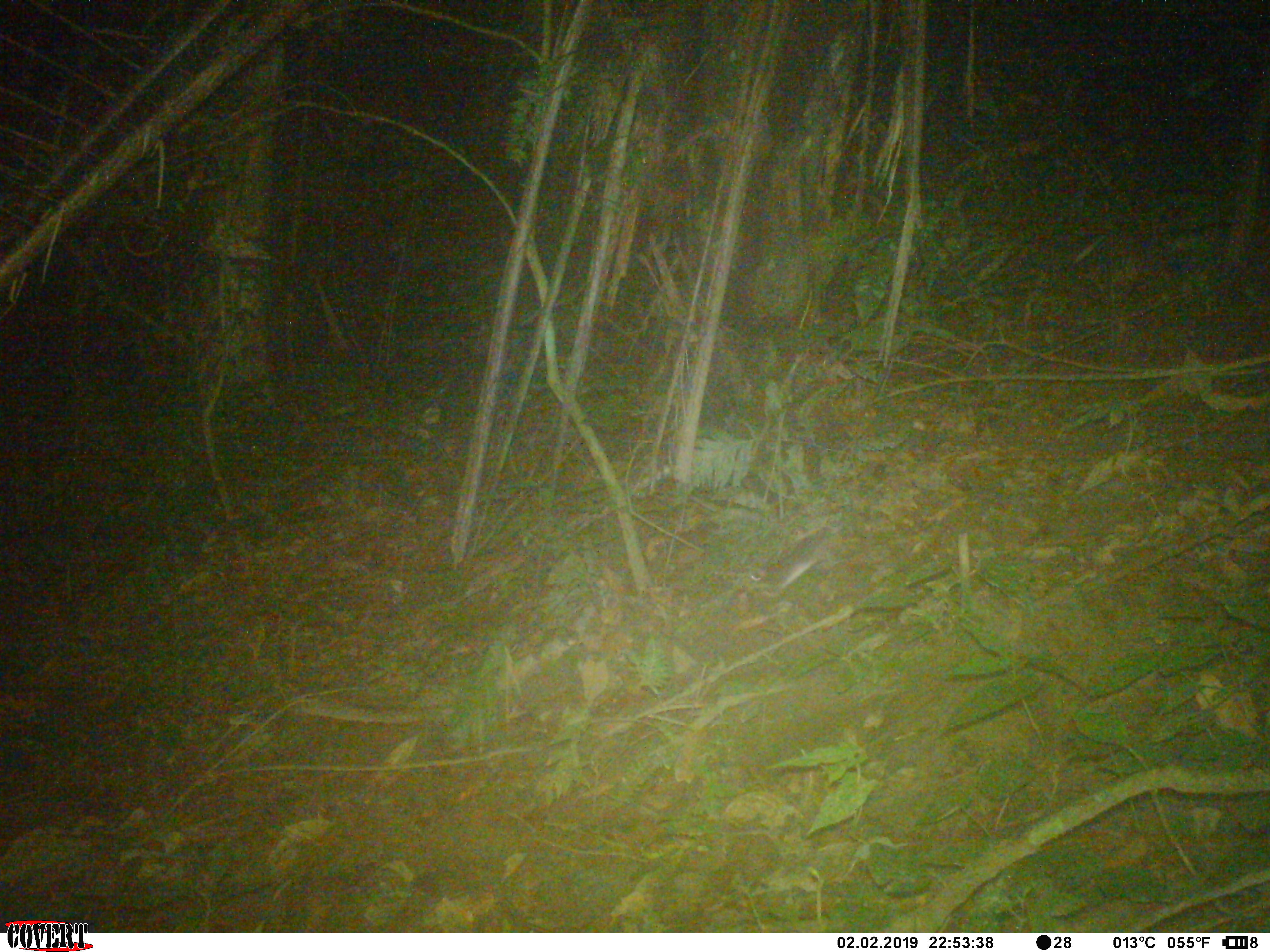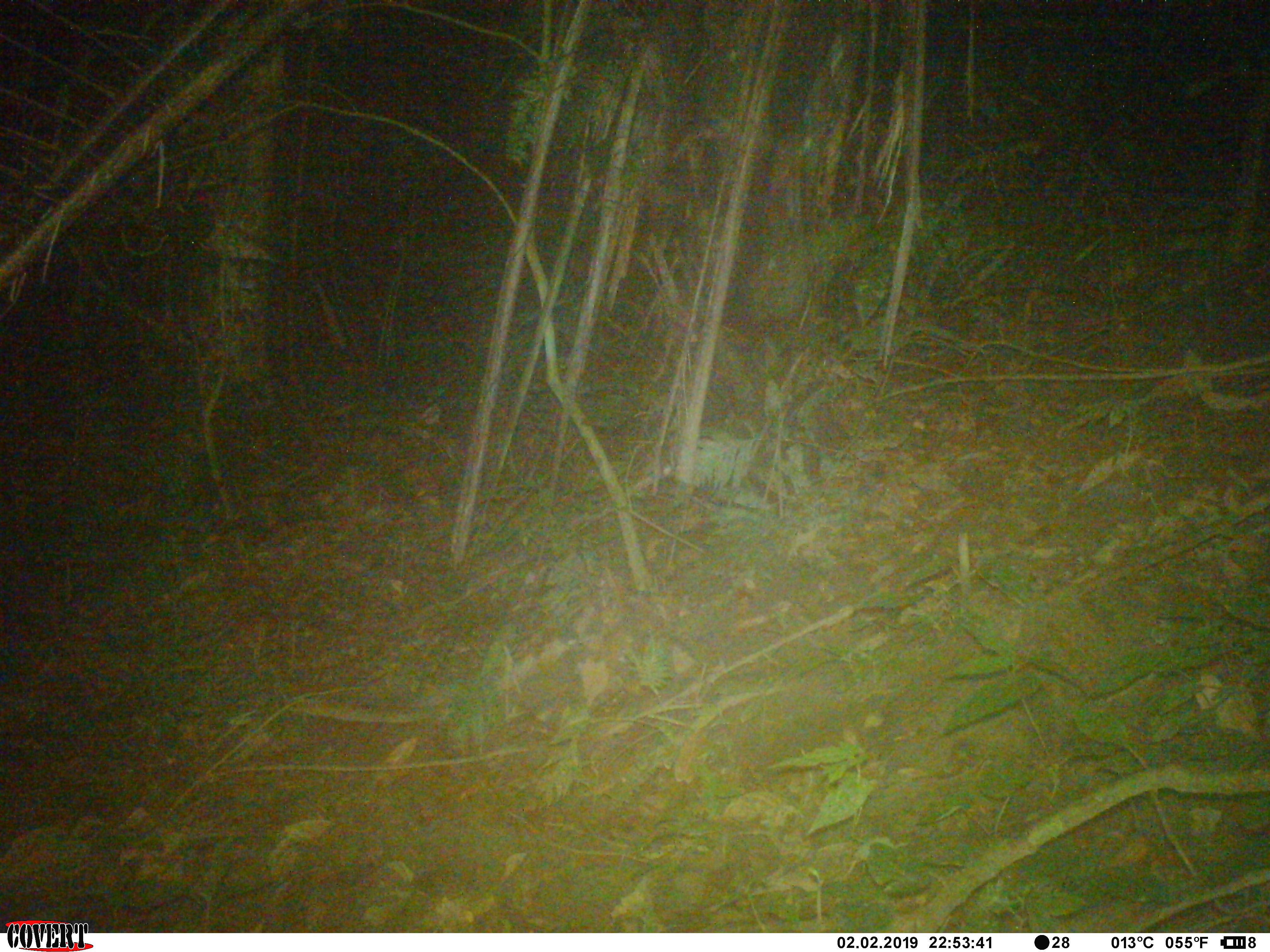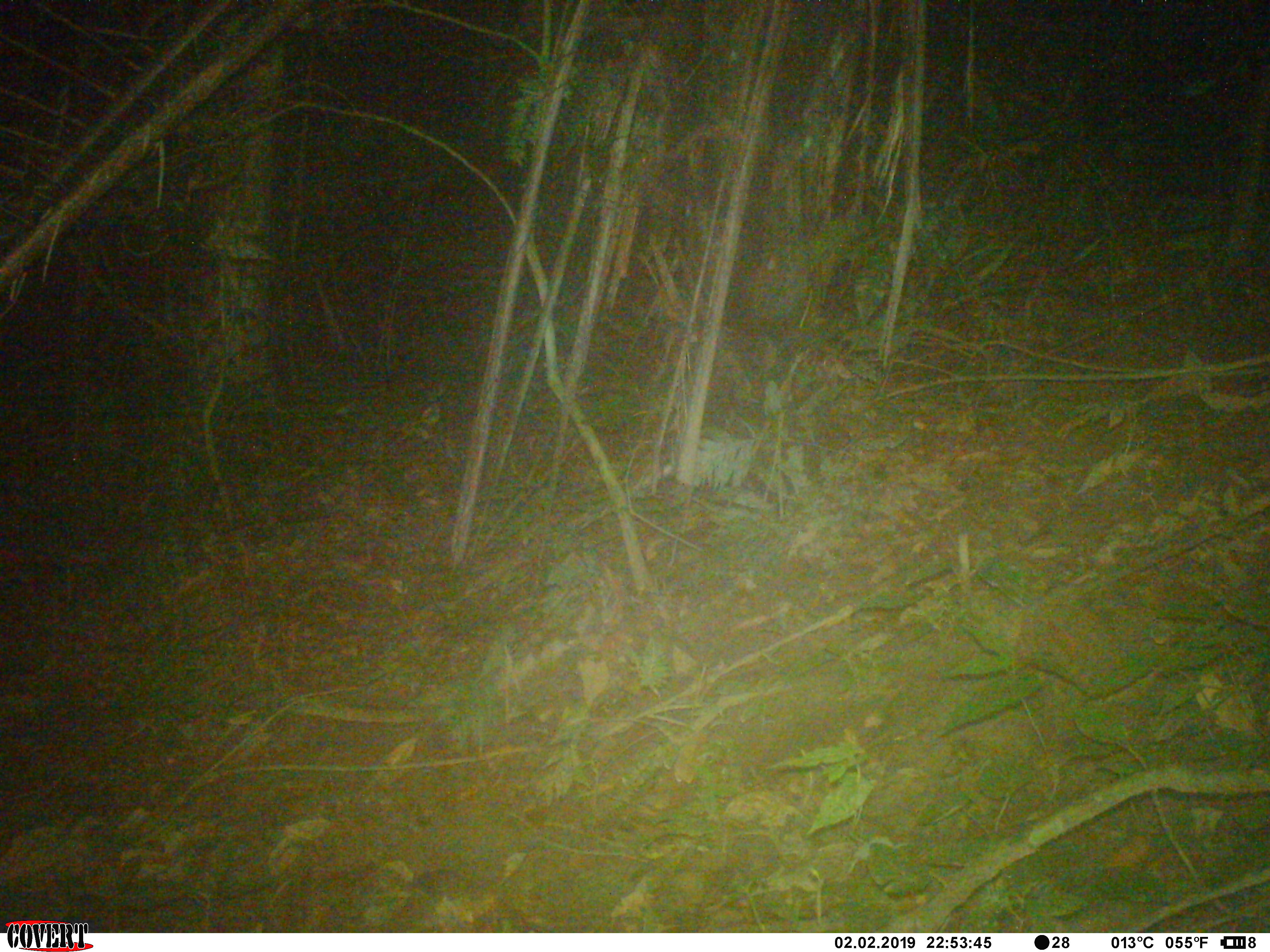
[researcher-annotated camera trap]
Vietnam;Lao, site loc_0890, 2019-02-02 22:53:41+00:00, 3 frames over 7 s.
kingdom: Animalia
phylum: Chordata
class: Mammalia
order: Rodentia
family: Muridae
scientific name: Muridae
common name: old-world mice and rats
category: unidentified murid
Unidentified murid (old-world mice and rats) (Muridae). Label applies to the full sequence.